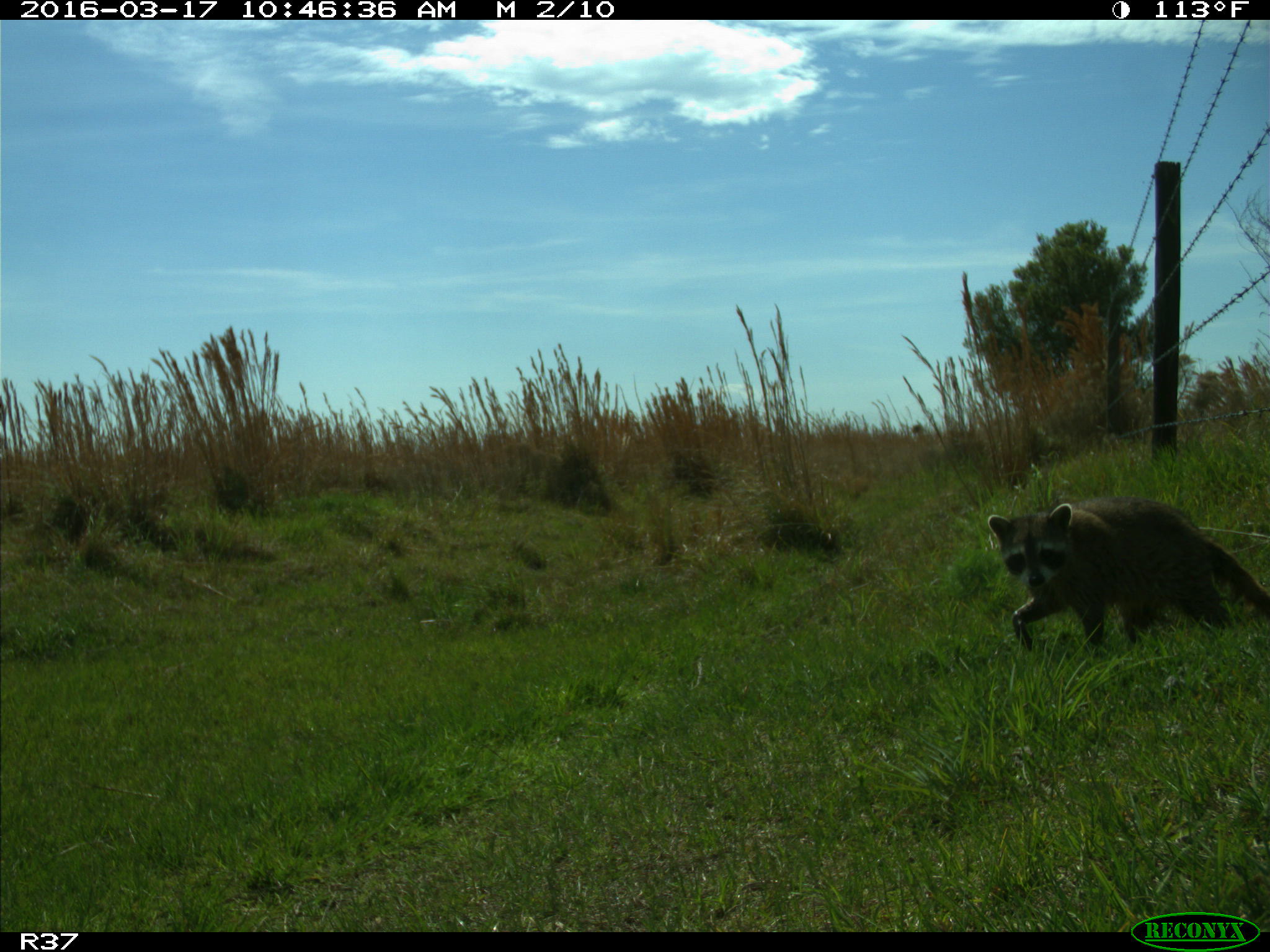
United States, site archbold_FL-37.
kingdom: Animalia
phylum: Chordata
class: Mammalia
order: Carnivora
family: Procyonidae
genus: Procyon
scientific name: Procyon lotor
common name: common raccoon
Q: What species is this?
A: Procyon lotor (common raccoon).